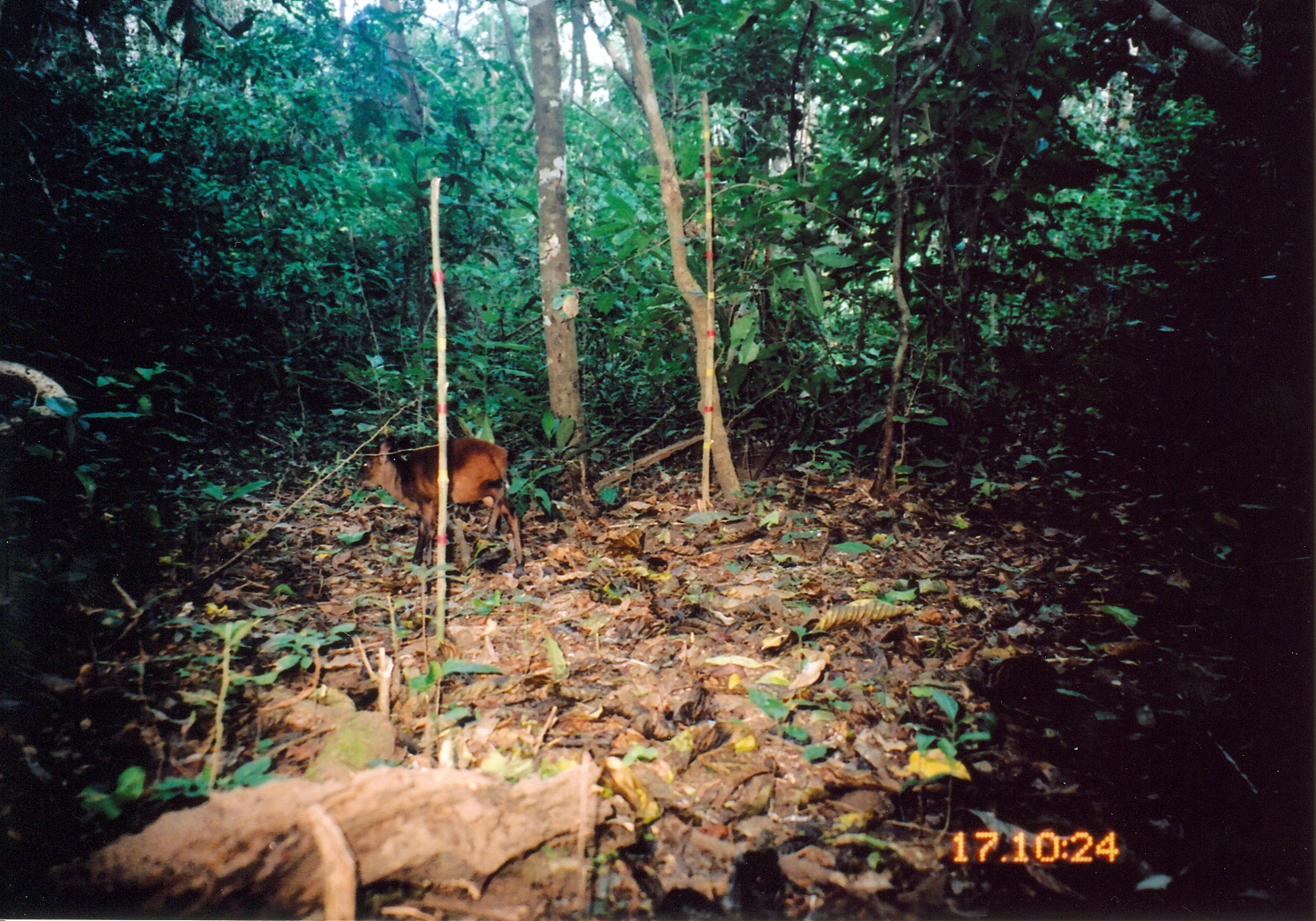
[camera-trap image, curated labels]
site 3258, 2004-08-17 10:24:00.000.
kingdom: Animalia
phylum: Chordata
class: Mammalia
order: Artiodactyla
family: Bovidae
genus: Cephalophus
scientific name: Cephalophus harveyi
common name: harvey's duiker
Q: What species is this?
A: Cephalophus harveyi (harvey's duiker).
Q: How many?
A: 1.